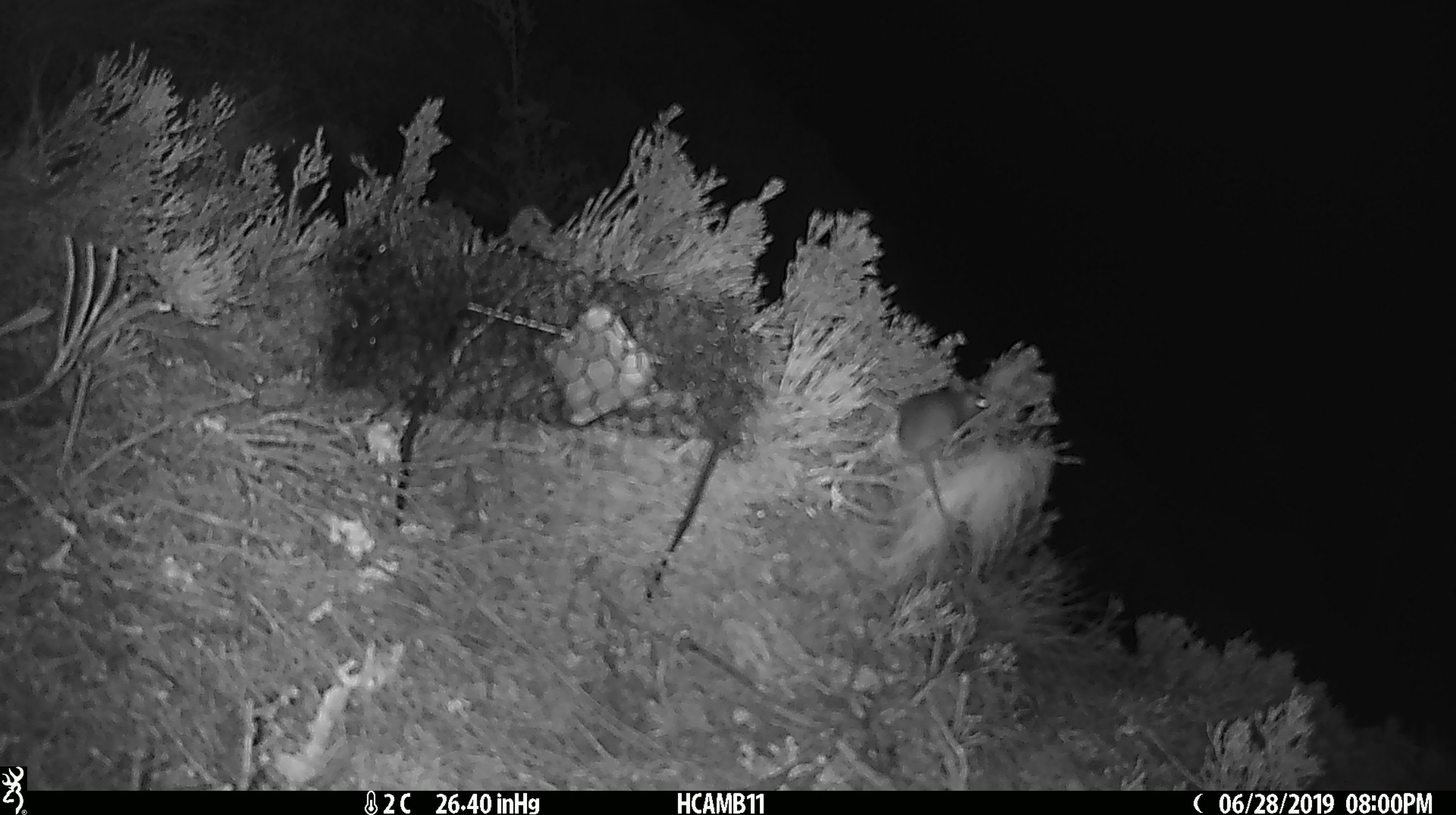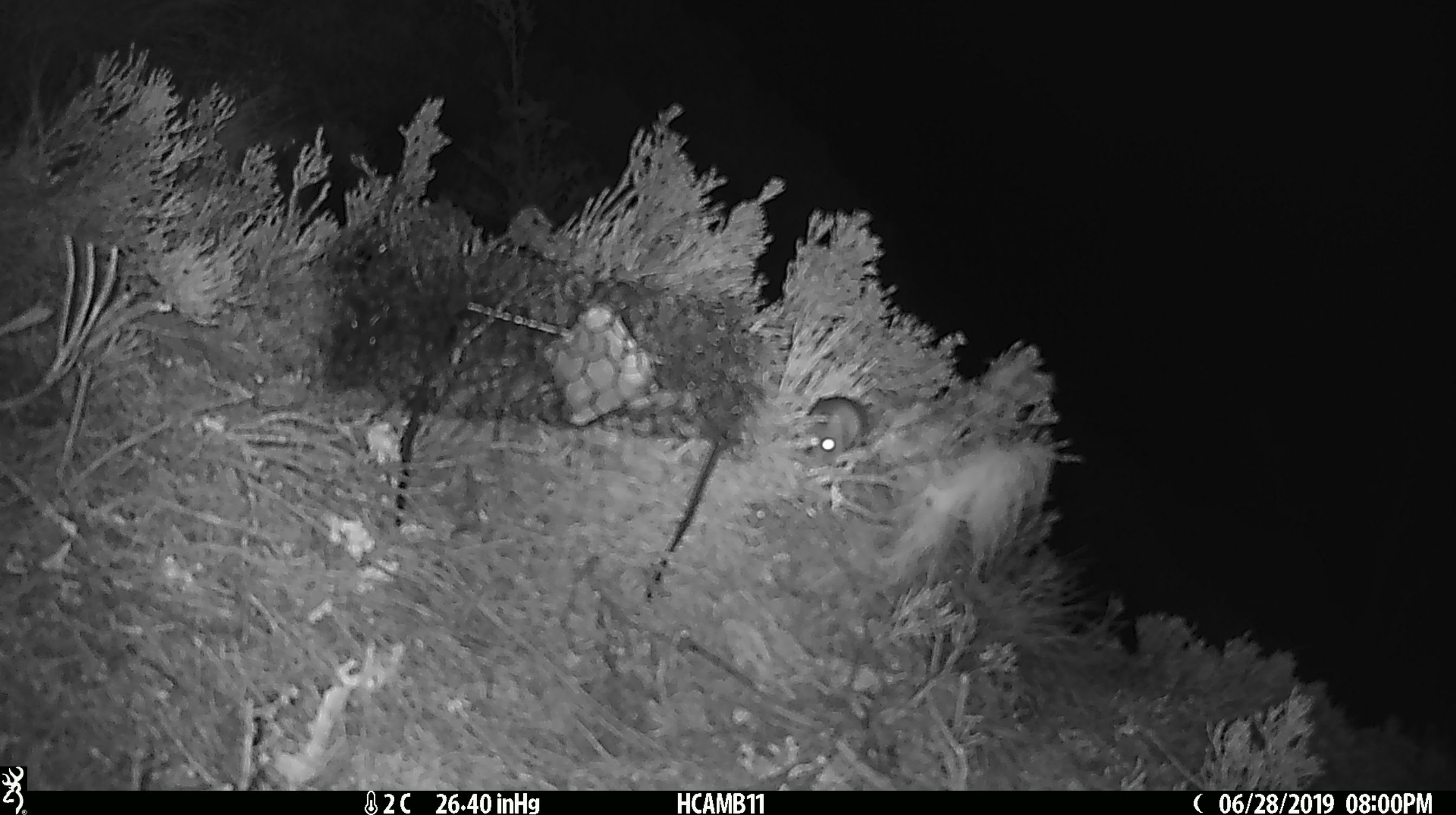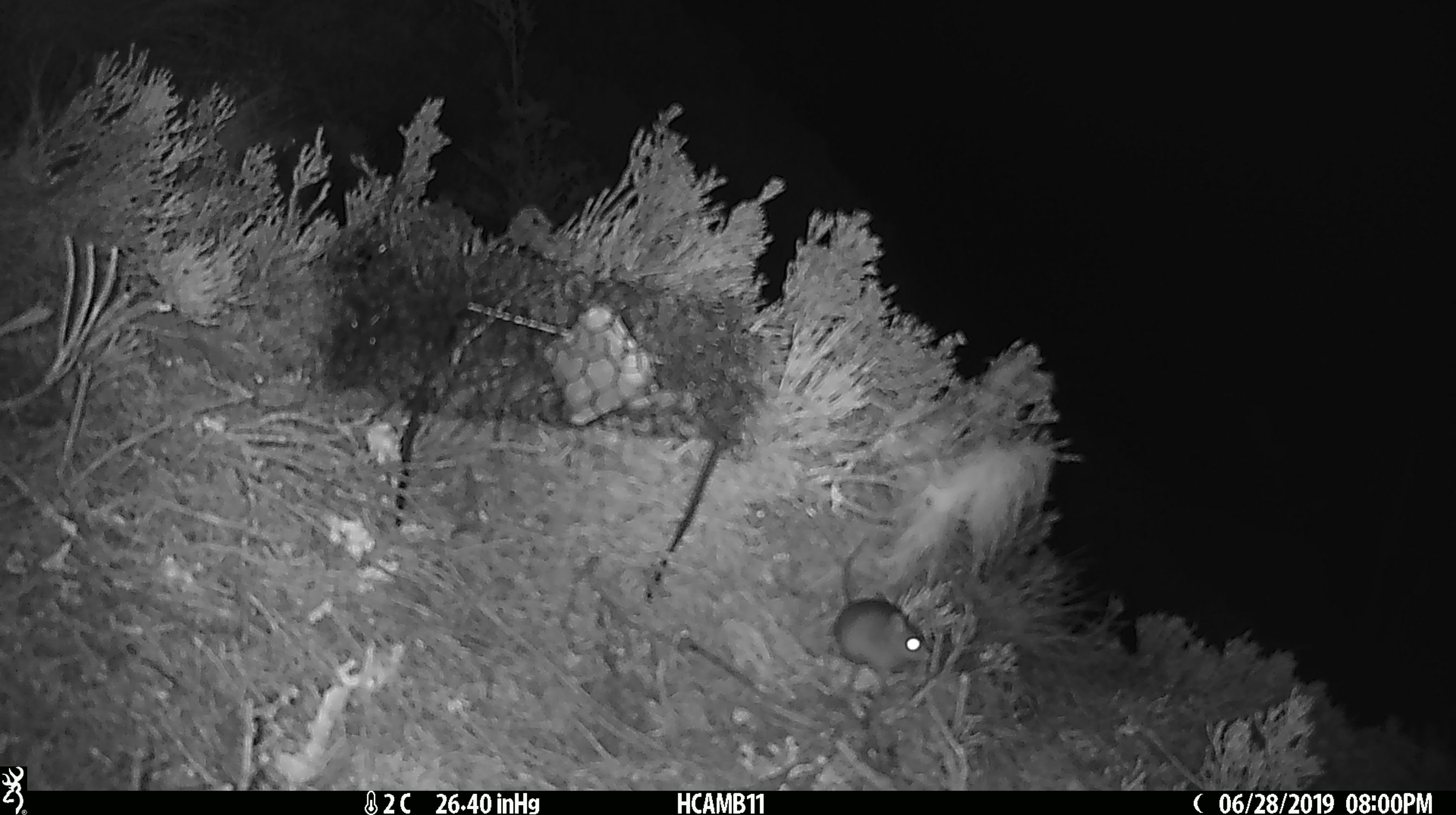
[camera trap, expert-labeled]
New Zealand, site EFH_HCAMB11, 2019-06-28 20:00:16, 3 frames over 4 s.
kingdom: Animalia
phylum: Chordata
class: Mammalia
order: Rodentia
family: Muridae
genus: Mus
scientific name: Mus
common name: mouse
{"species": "mouse (Mus)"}